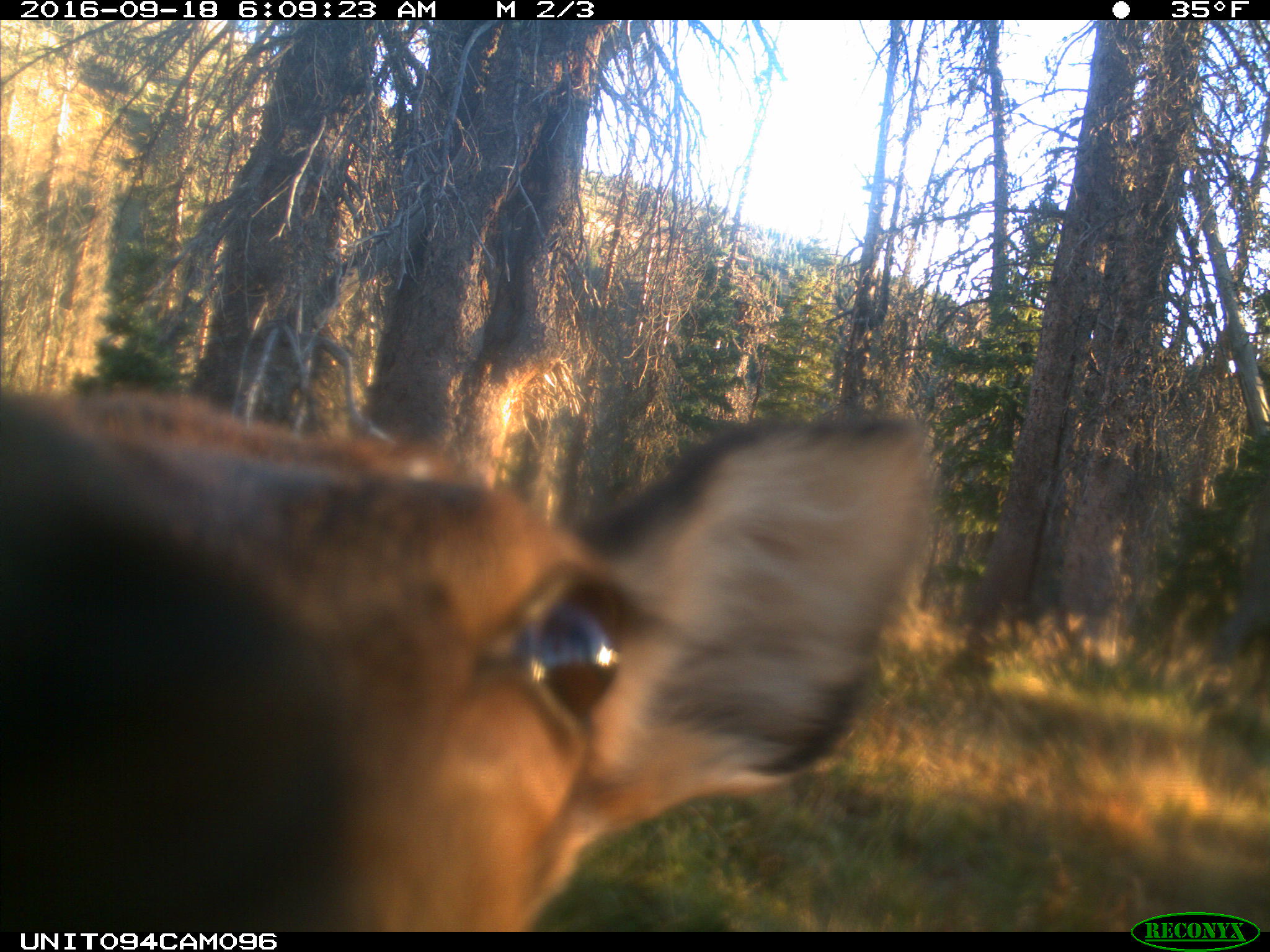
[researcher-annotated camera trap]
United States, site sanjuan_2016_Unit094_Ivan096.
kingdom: Animalia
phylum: Chordata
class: Mammalia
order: Artiodactyla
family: Cervidae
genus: Cervus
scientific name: Cervus elaphus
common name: red deer